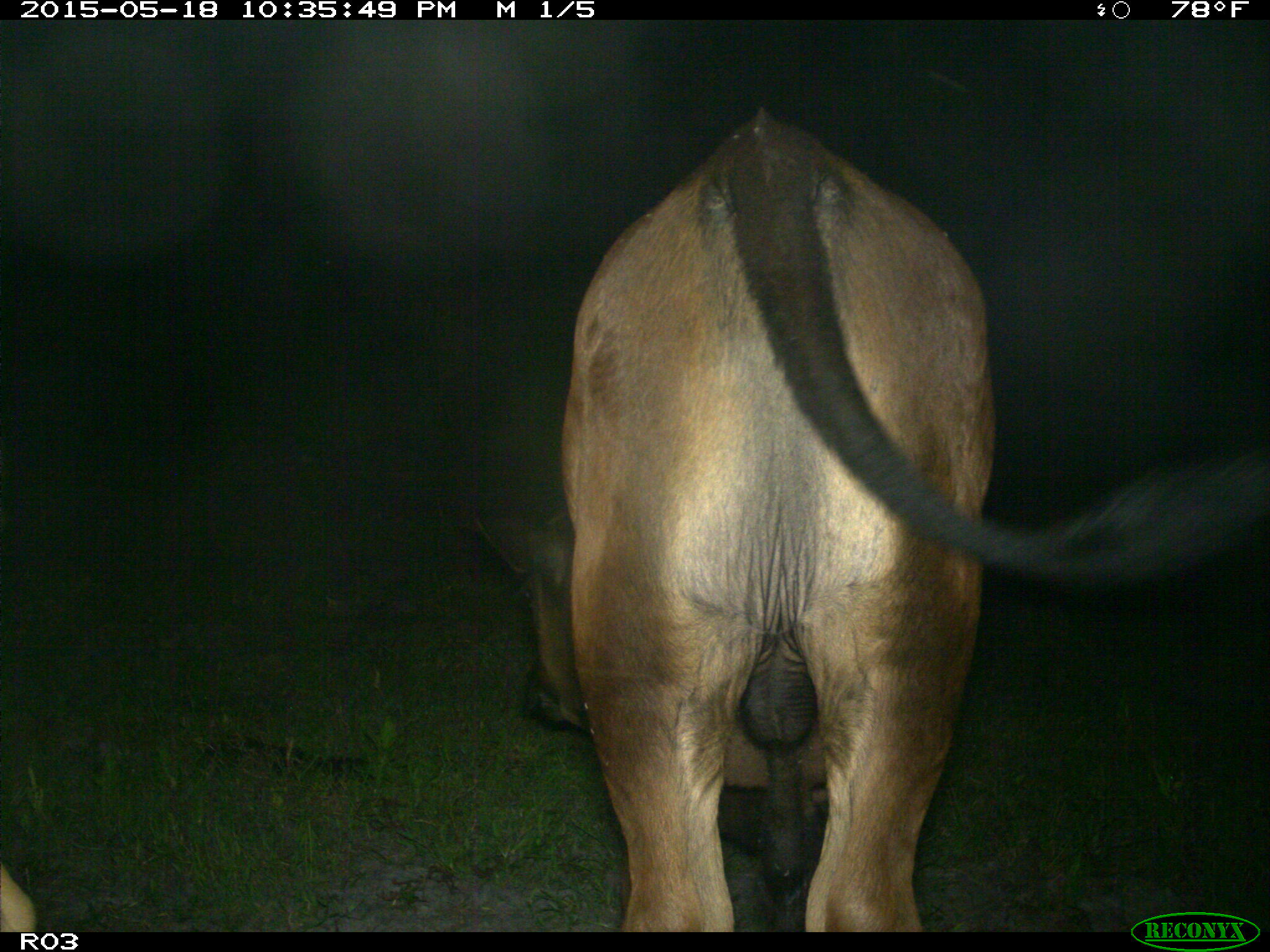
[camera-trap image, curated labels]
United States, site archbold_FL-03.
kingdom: Animalia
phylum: Chordata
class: Mammalia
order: Artiodactyla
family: Bovidae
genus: Bos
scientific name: Bos taurus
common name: domestic cow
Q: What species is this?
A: Bos taurus (domestic cow).